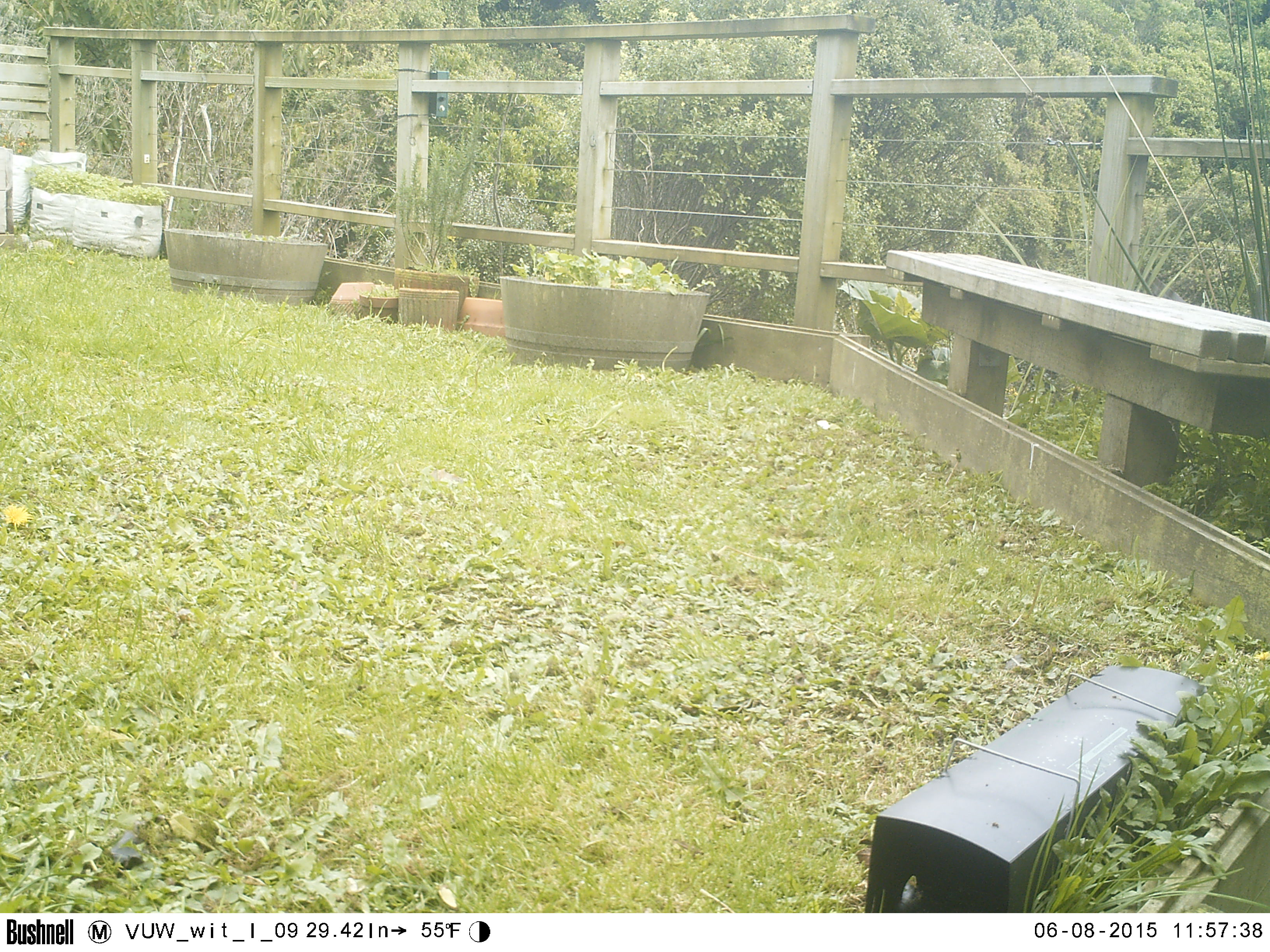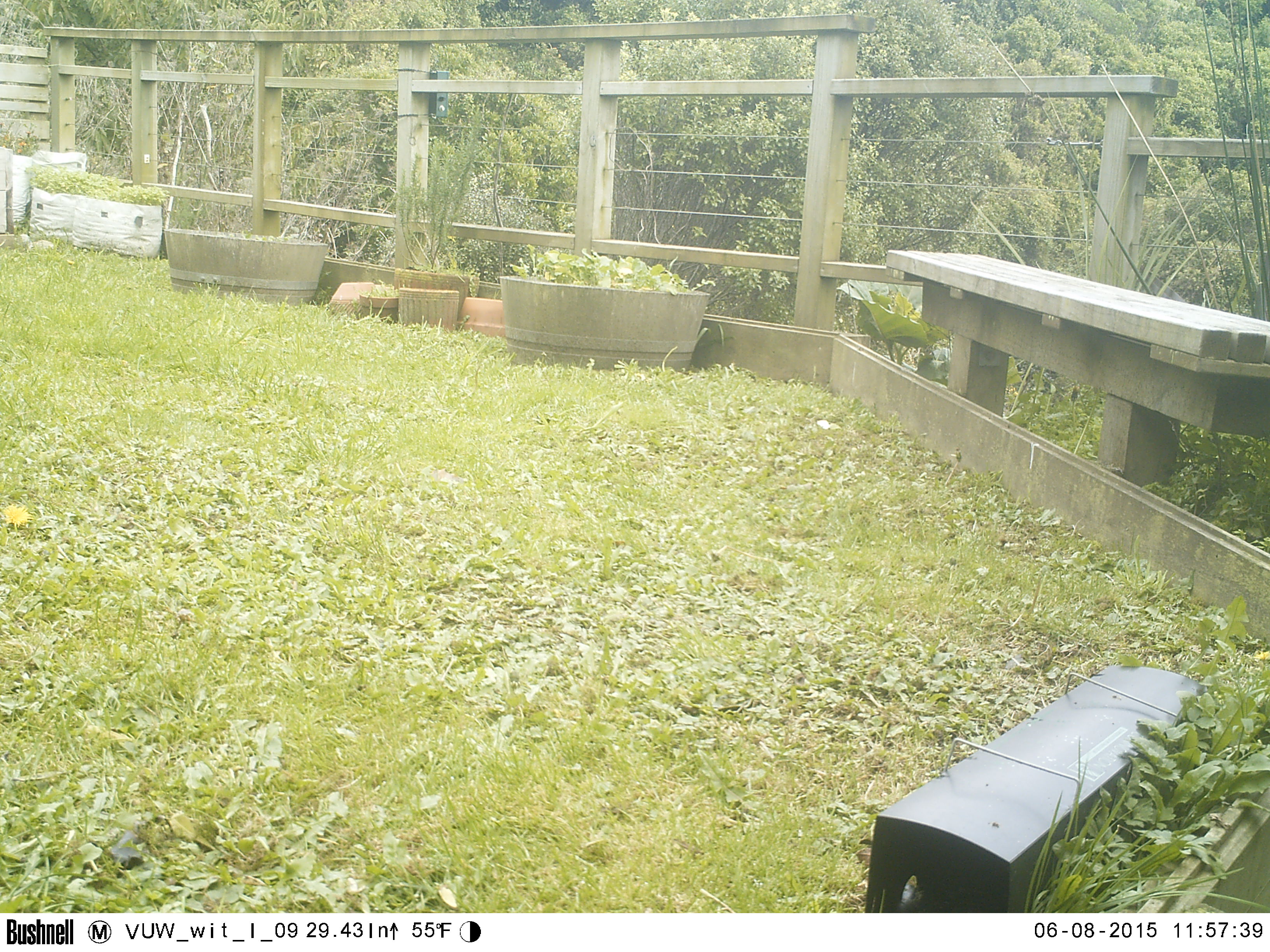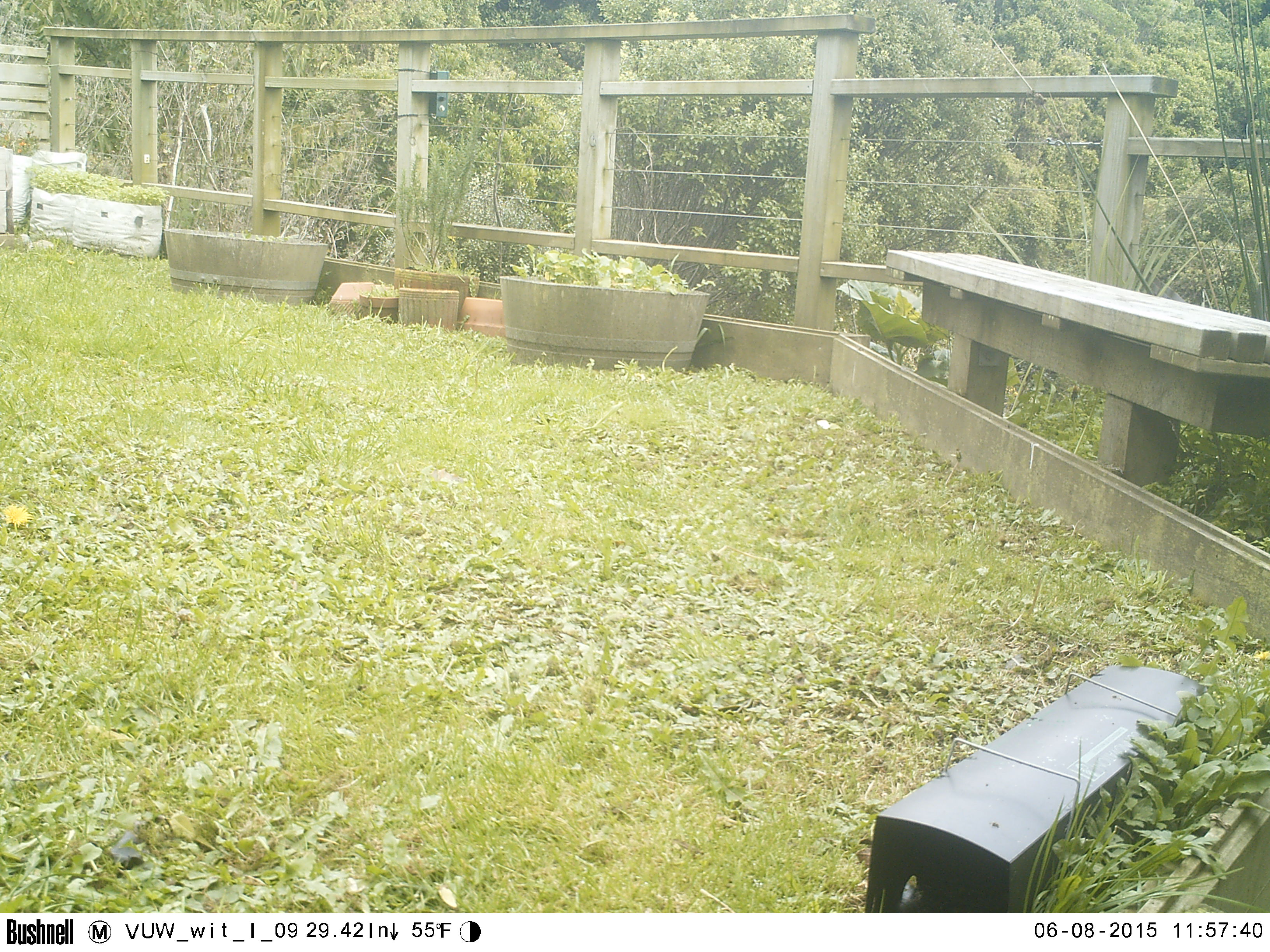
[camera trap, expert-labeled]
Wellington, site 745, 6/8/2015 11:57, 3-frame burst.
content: no animal present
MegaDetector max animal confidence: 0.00